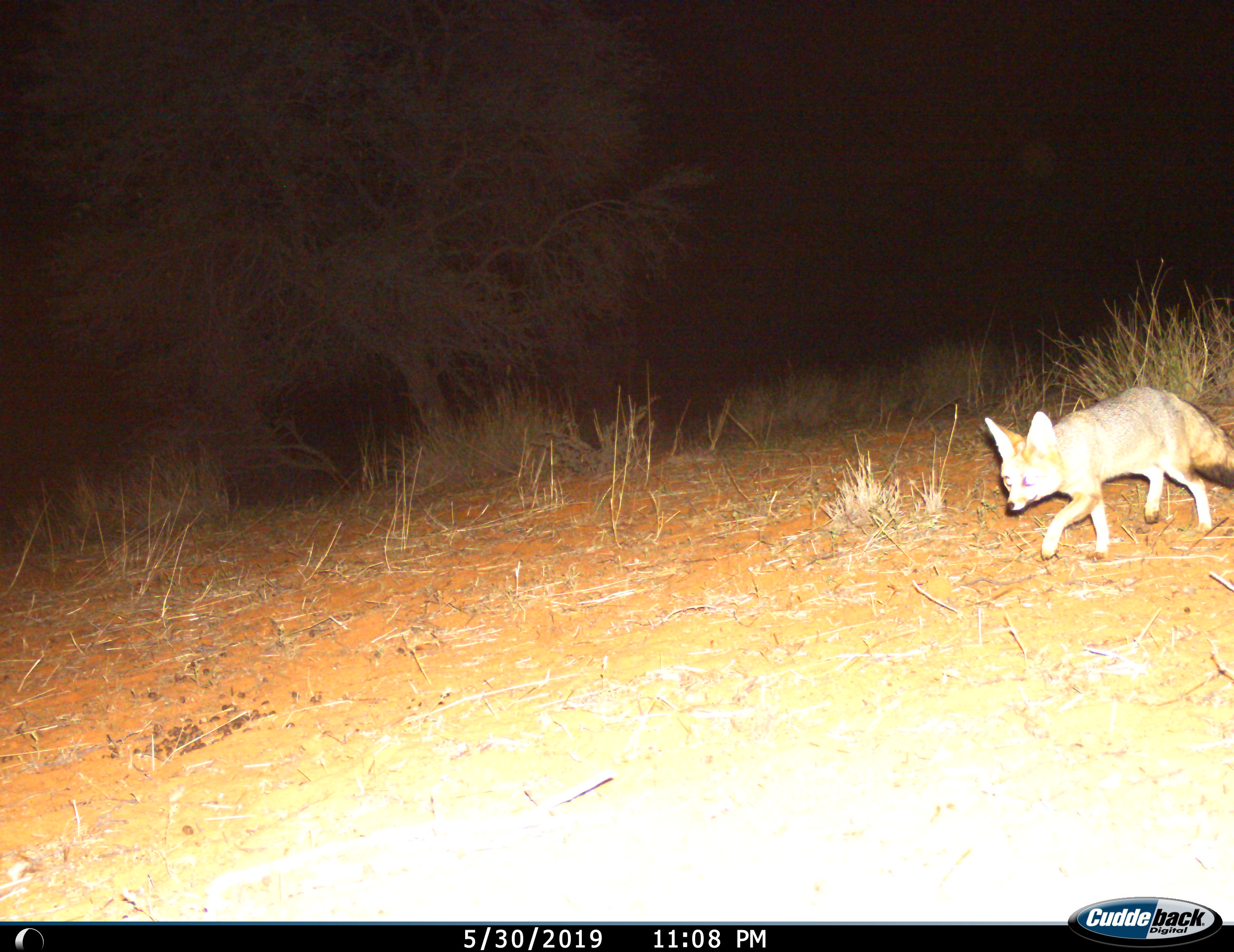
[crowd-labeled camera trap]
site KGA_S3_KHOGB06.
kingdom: Animalia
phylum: Chordata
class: Mammalia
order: Carnivora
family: Canidae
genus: Vulpes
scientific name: Vulpes chama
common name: cape fox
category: foxcape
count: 1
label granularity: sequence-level